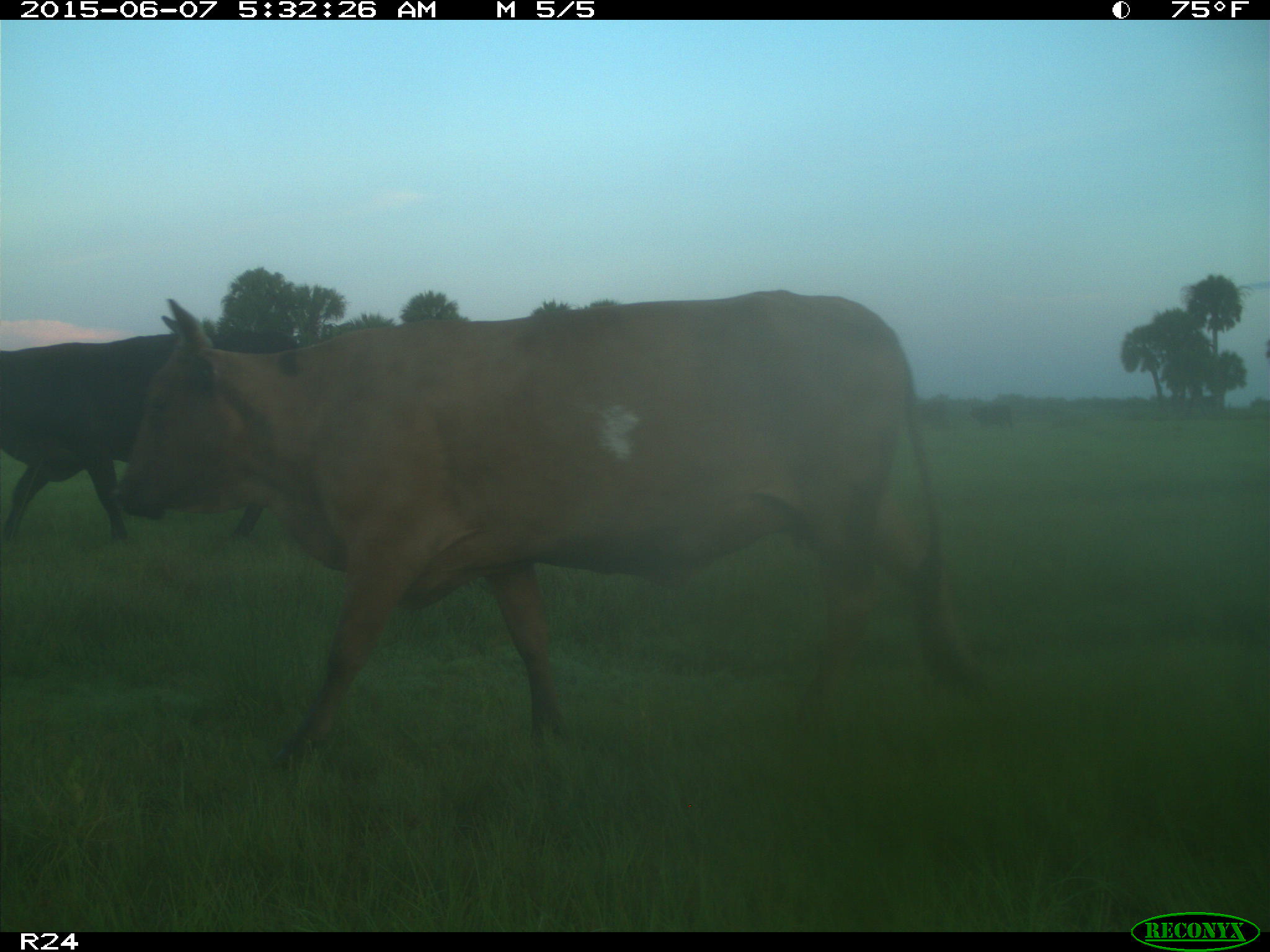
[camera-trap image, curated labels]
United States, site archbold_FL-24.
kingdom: Animalia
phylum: Chordata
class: Mammalia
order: Artiodactyla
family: Bovidae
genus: Bos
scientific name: Bos taurus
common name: domestic cow